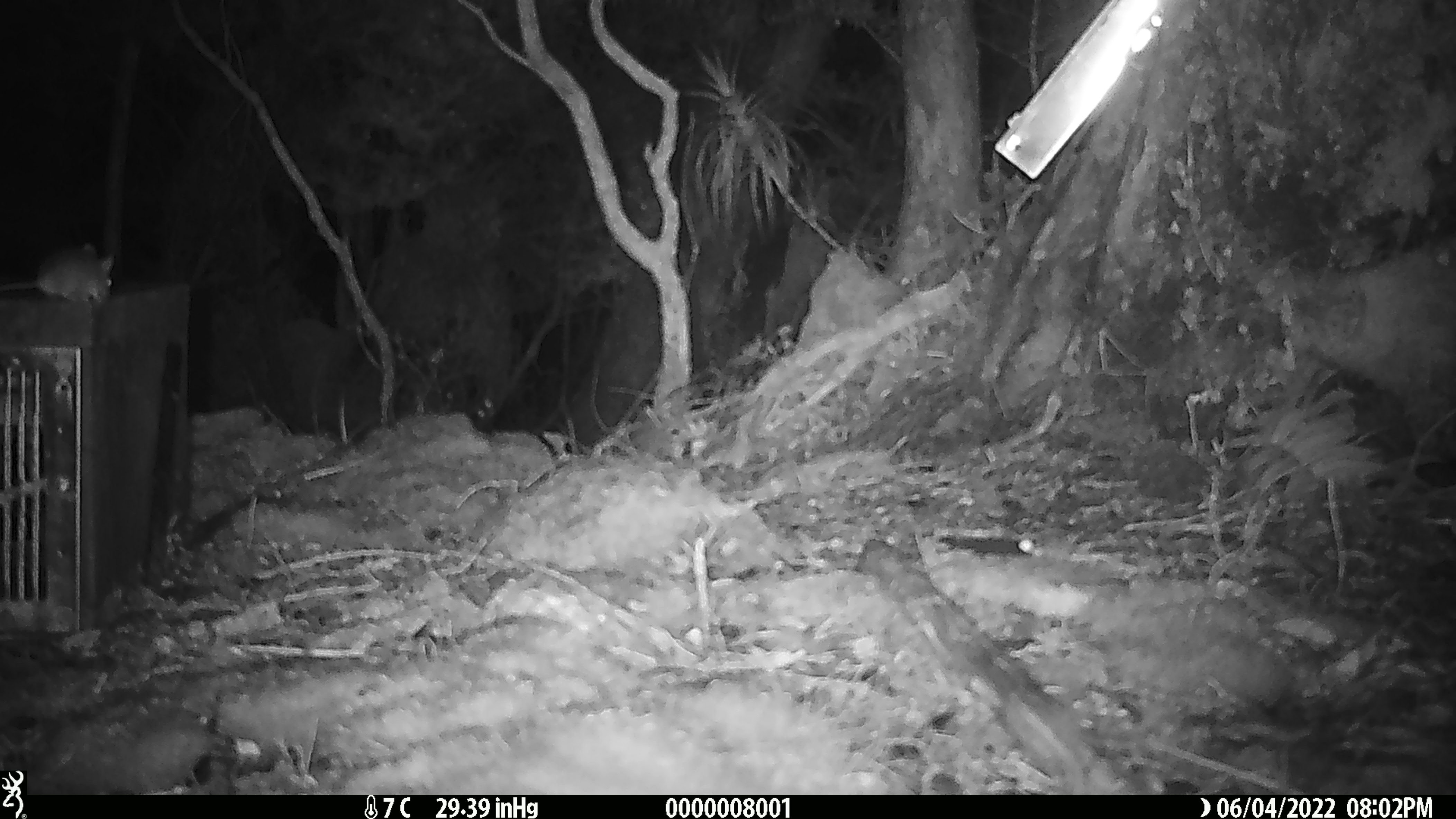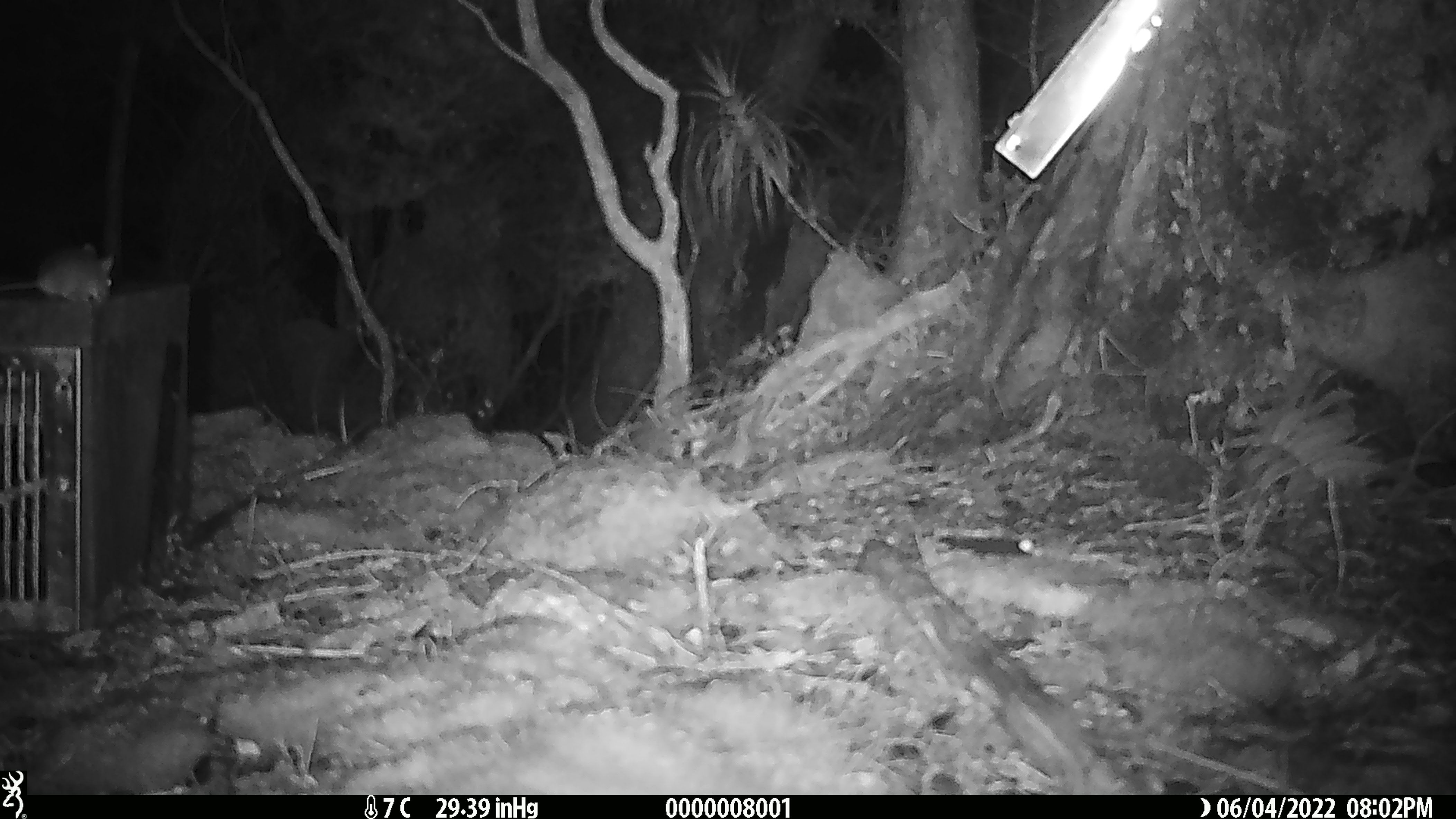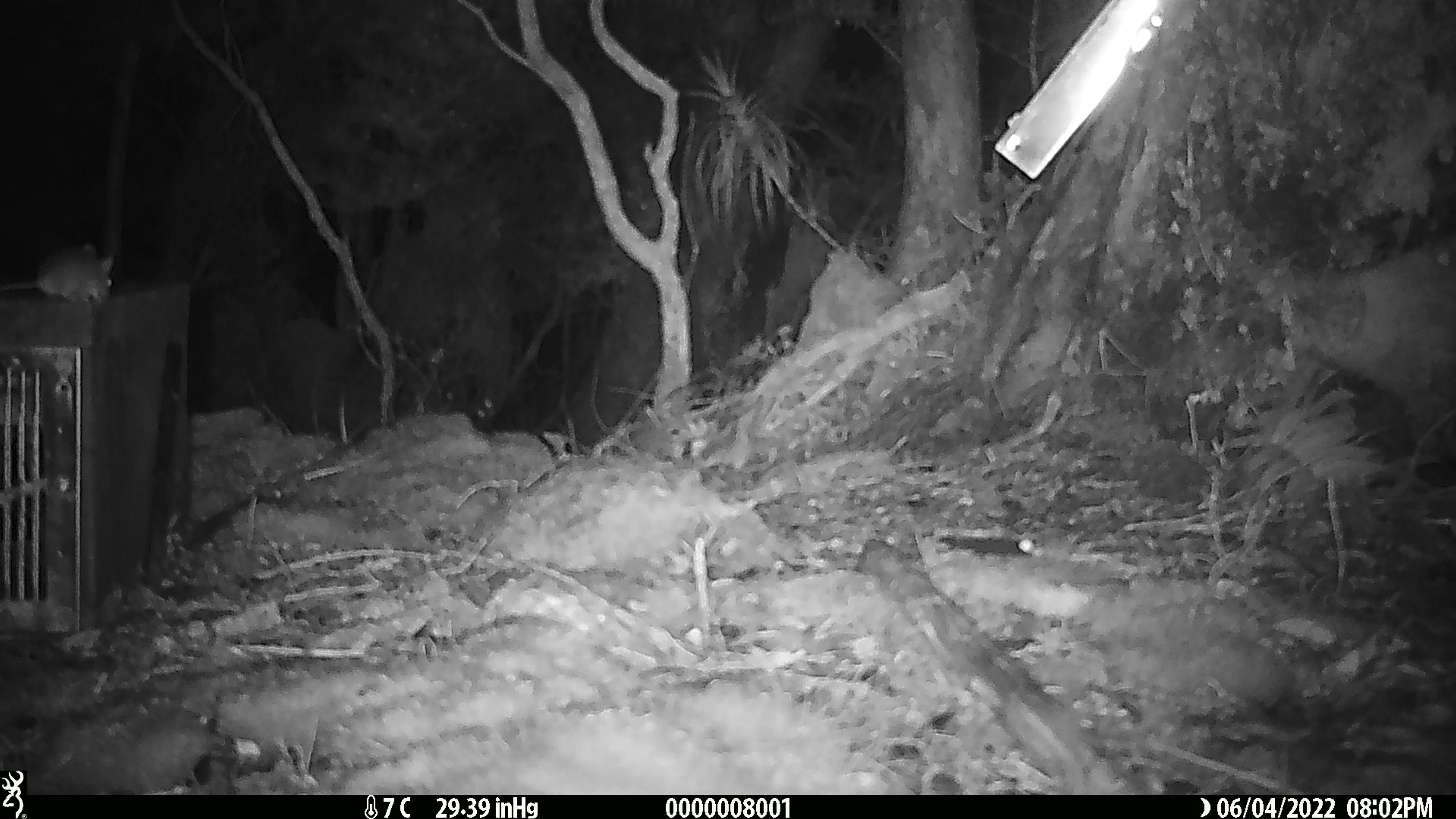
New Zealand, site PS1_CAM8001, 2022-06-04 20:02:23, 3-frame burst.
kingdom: Animalia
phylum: Chordata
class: Mammalia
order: Rodentia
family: Muridae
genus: Mus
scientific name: Mus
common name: mouse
Mouse (Mus).